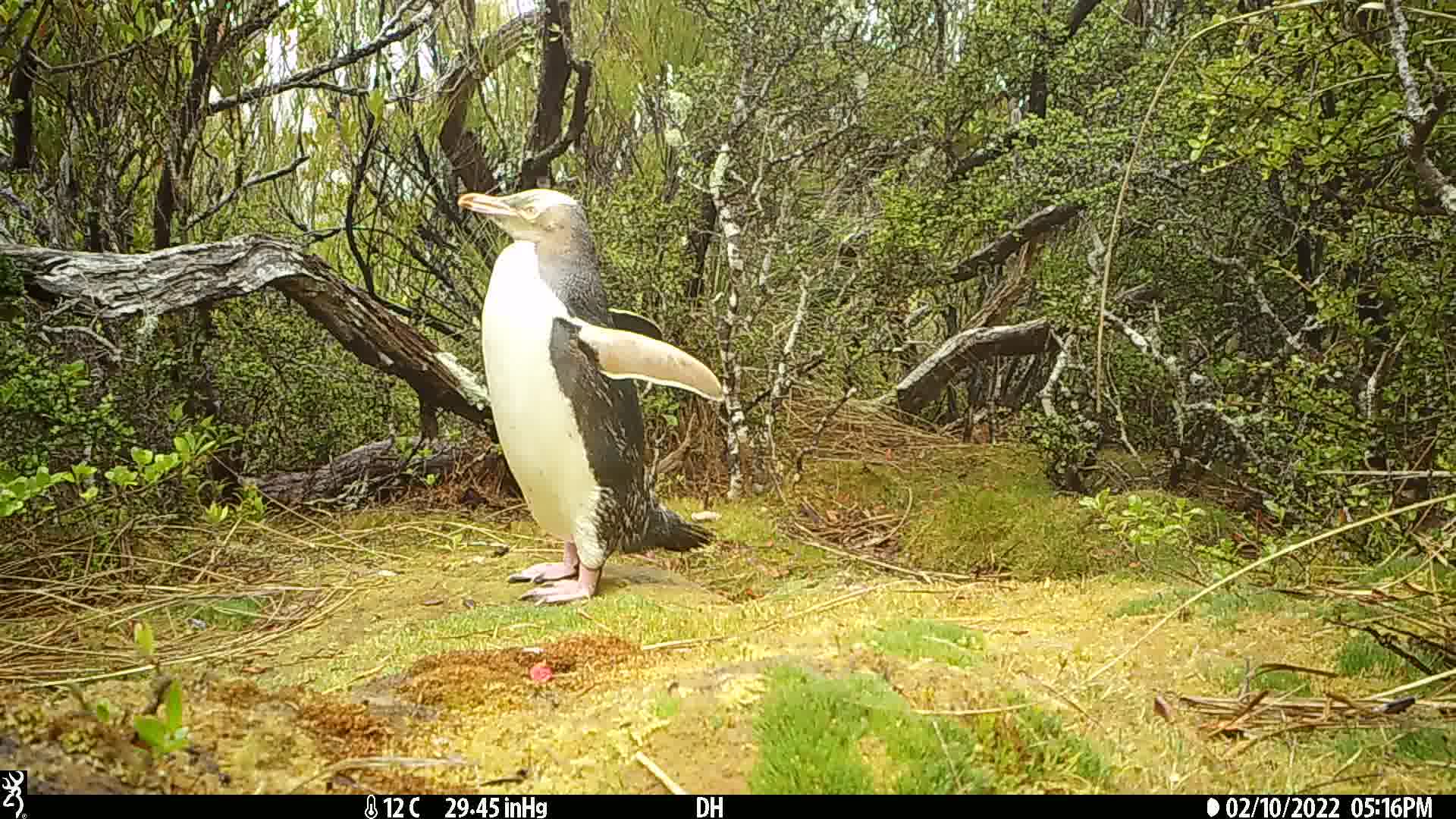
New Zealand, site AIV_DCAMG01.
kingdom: Animalia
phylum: Chordata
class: Aves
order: Sphenisciformes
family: Spheniscidae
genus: Megadyptes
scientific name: Megadyptes antipodes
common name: yellow-eyed penguin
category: yellow eyed penguin